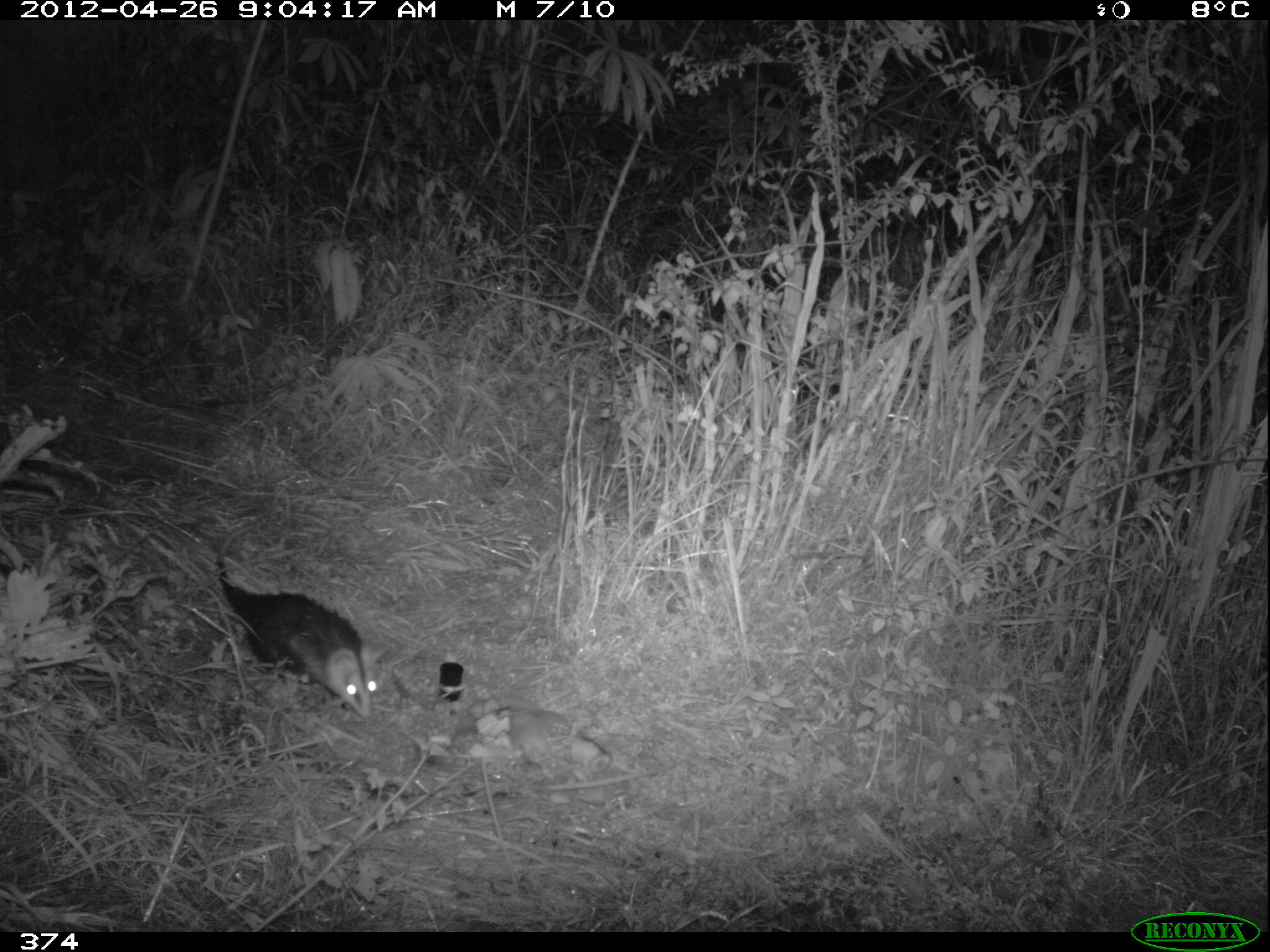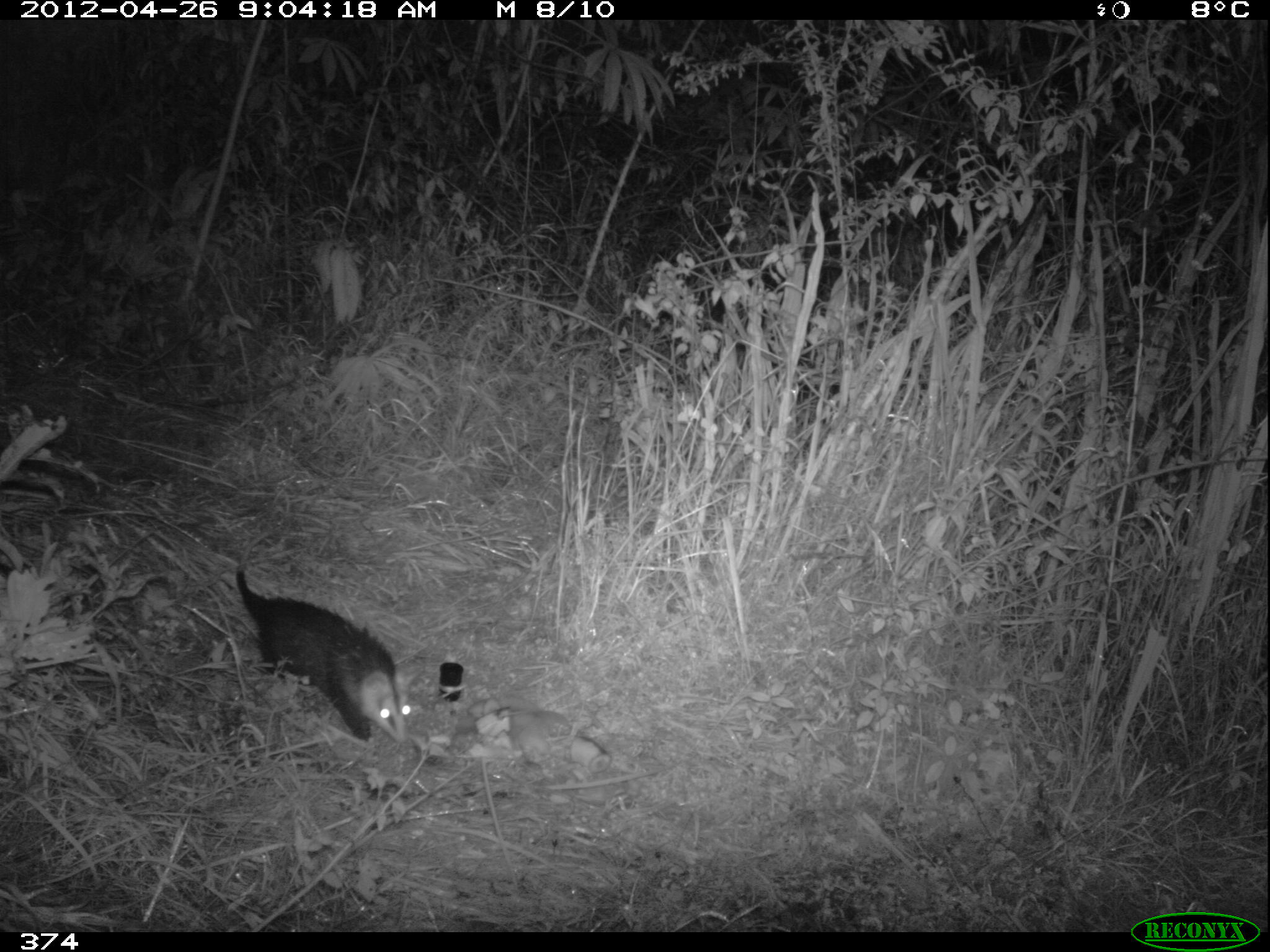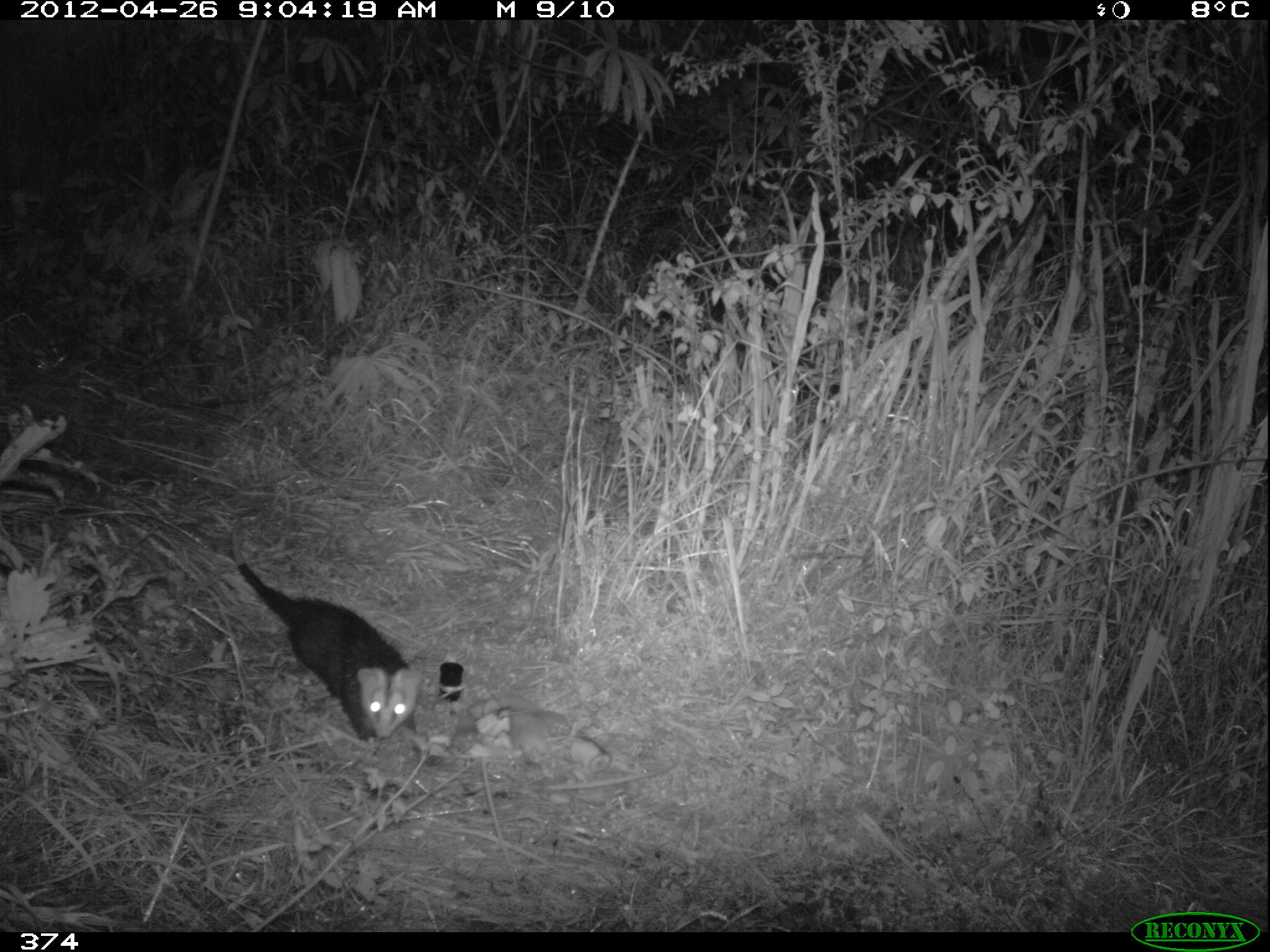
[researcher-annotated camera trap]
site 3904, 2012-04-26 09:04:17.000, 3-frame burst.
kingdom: Animalia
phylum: Chordata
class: Mammalia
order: Didelphimorphia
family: Didelphidae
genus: Didelphis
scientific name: Didelphis pernigra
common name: andean white-eared opossum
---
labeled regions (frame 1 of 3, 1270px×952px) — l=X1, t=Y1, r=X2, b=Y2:
didelphis pernigra: l=216, t=525, r=384, b=721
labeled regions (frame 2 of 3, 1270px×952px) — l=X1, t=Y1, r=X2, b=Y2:
didelphis pernigra: l=229, t=524, r=413, b=746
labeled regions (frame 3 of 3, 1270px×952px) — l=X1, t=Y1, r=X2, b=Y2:
didelphis pernigra: l=188, t=492, r=421, b=754